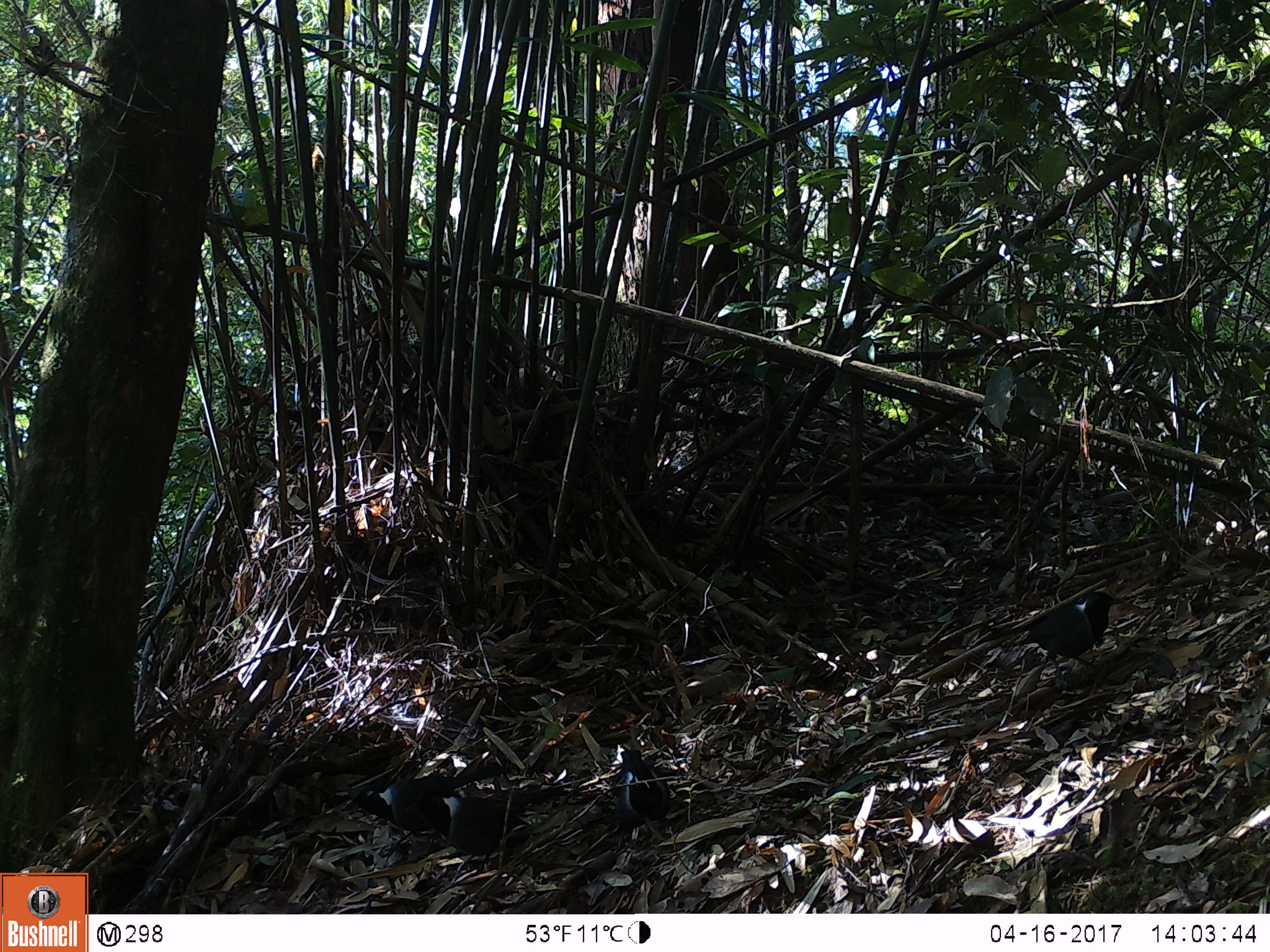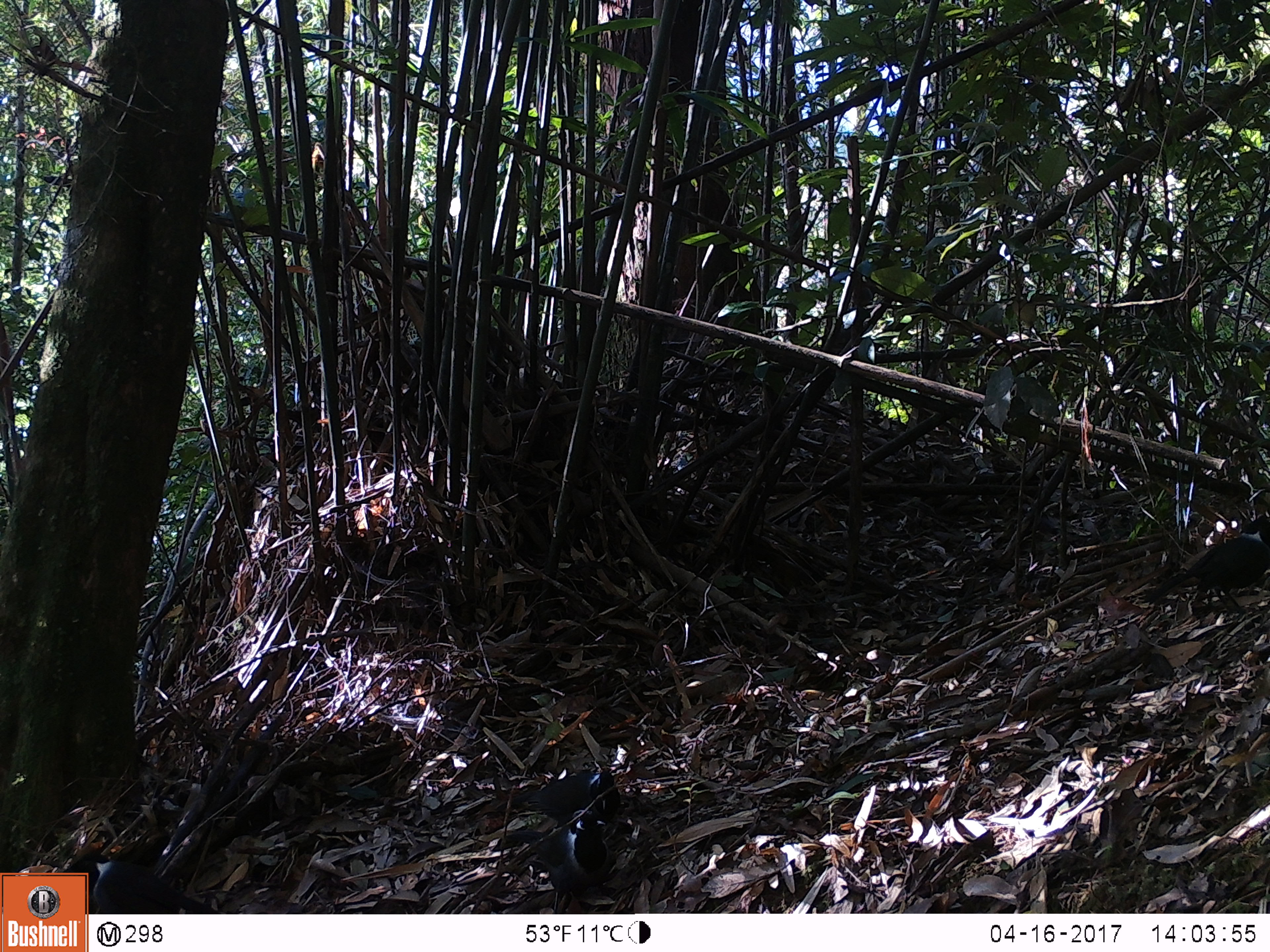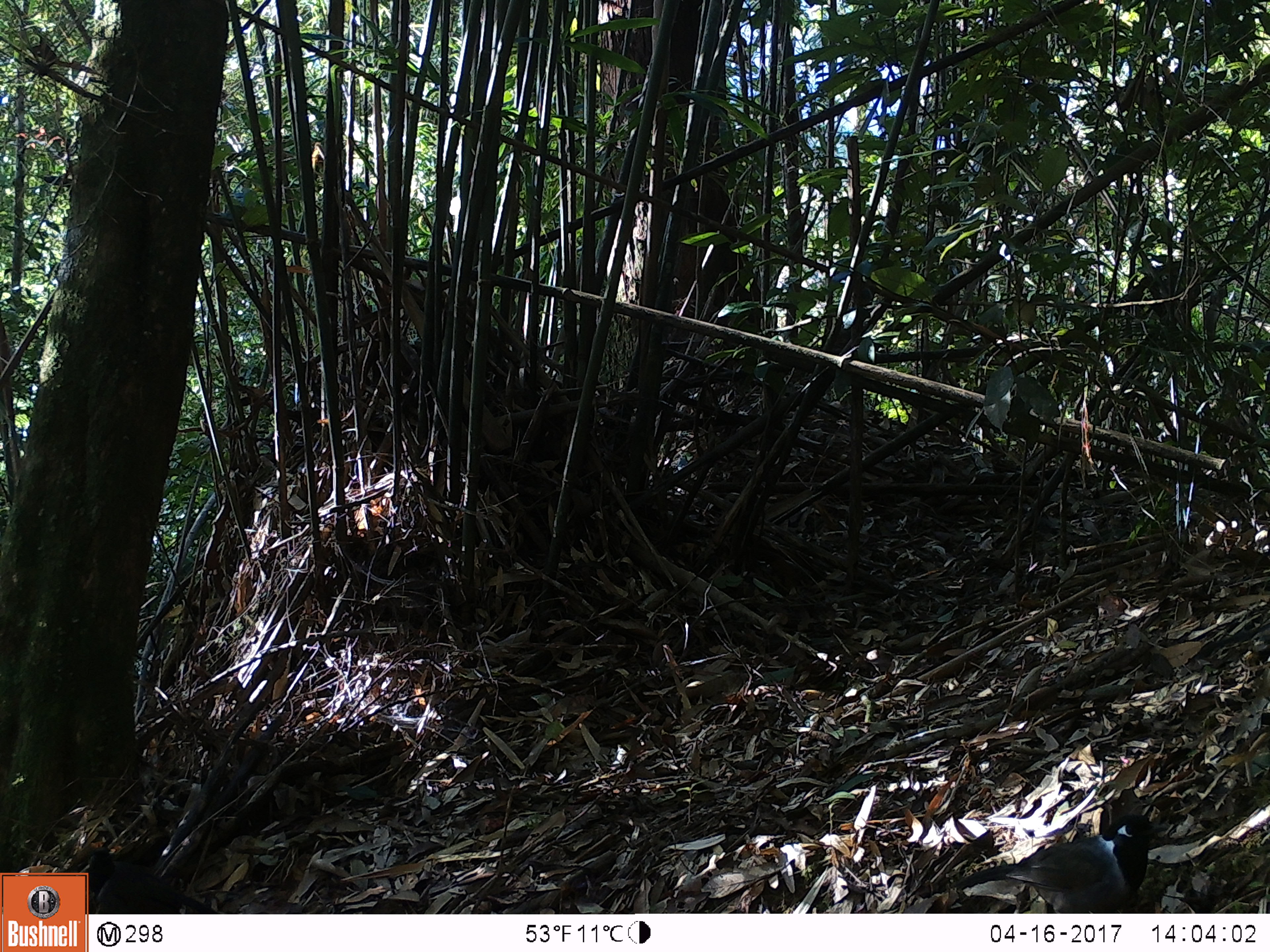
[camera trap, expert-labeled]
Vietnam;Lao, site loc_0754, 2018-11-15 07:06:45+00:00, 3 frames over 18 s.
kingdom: Animalia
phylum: Chordata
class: Aves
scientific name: Aves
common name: bird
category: unidentified bird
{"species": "unidentified bird (bird) (Aves)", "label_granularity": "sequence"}